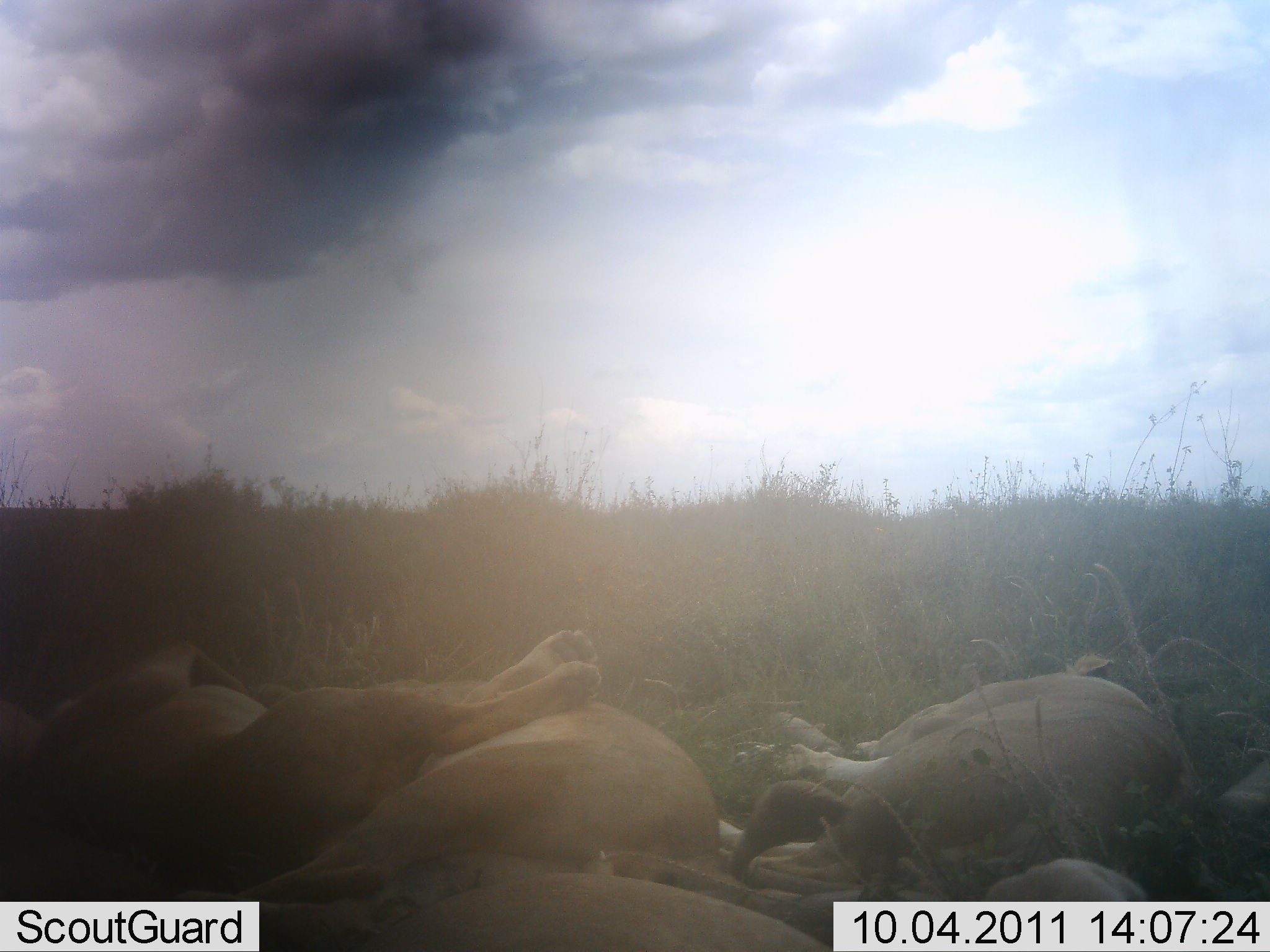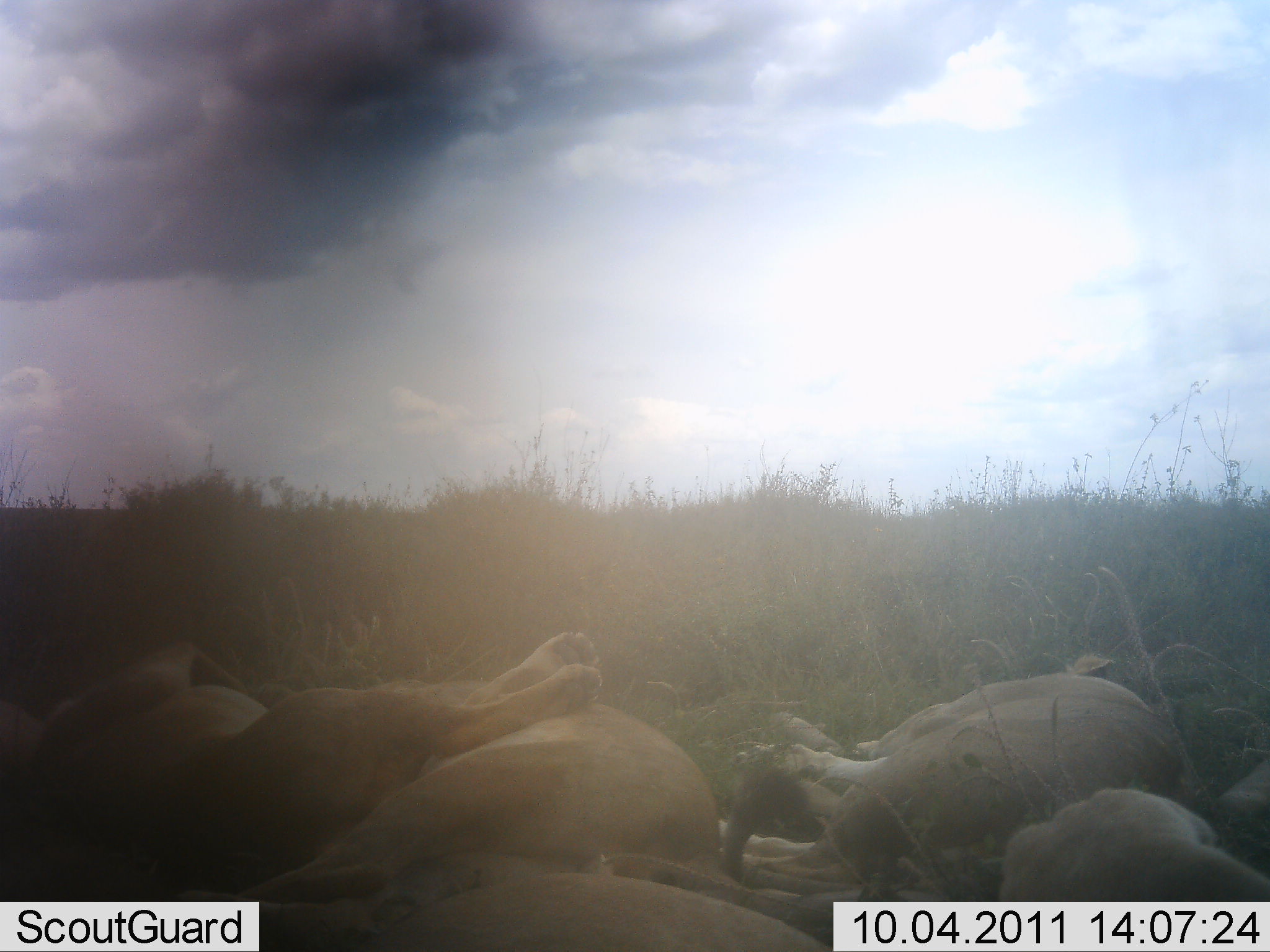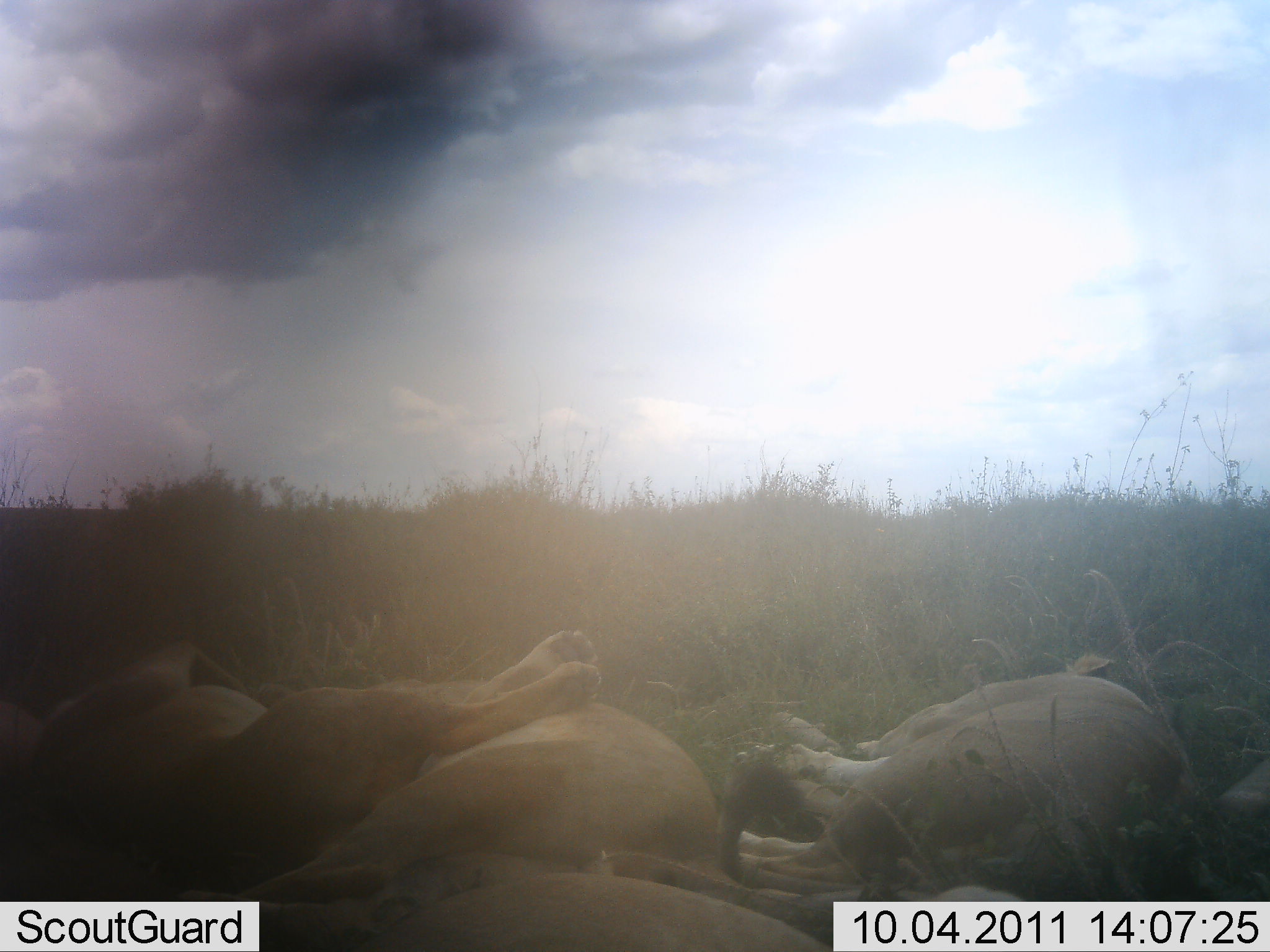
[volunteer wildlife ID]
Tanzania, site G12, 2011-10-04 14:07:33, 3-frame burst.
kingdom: Animalia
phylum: Chordata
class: Mammalia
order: Carnivora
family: Felidae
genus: Panthera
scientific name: Panthera leo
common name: lion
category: lionfemale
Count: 4.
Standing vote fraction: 0%.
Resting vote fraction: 100%.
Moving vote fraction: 0%.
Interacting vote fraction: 0%.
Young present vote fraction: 7%.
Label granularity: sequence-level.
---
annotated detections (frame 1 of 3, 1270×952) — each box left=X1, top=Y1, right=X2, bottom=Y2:
animal: left=2, top=618, right=601, bottom=882; left=170, top=686, right=737, bottom=910; left=727, top=670, right=1190, bottom=903; left=229, top=823, right=834, bottom=952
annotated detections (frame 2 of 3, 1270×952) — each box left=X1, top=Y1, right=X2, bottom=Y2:
animal: left=2, top=619, right=608, bottom=891; left=221, top=664, right=718, bottom=930; left=715, top=672, right=1182, bottom=901; left=175, top=801, right=834, bottom=950; left=1000, top=755, right=1270, bottom=899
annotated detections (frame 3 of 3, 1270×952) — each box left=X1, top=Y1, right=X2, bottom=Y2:
animal: left=0, top=624, right=601, bottom=884; left=200, top=667, right=715, bottom=894; left=705, top=665, right=1189, bottom=901; left=260, top=806, right=818, bottom=950